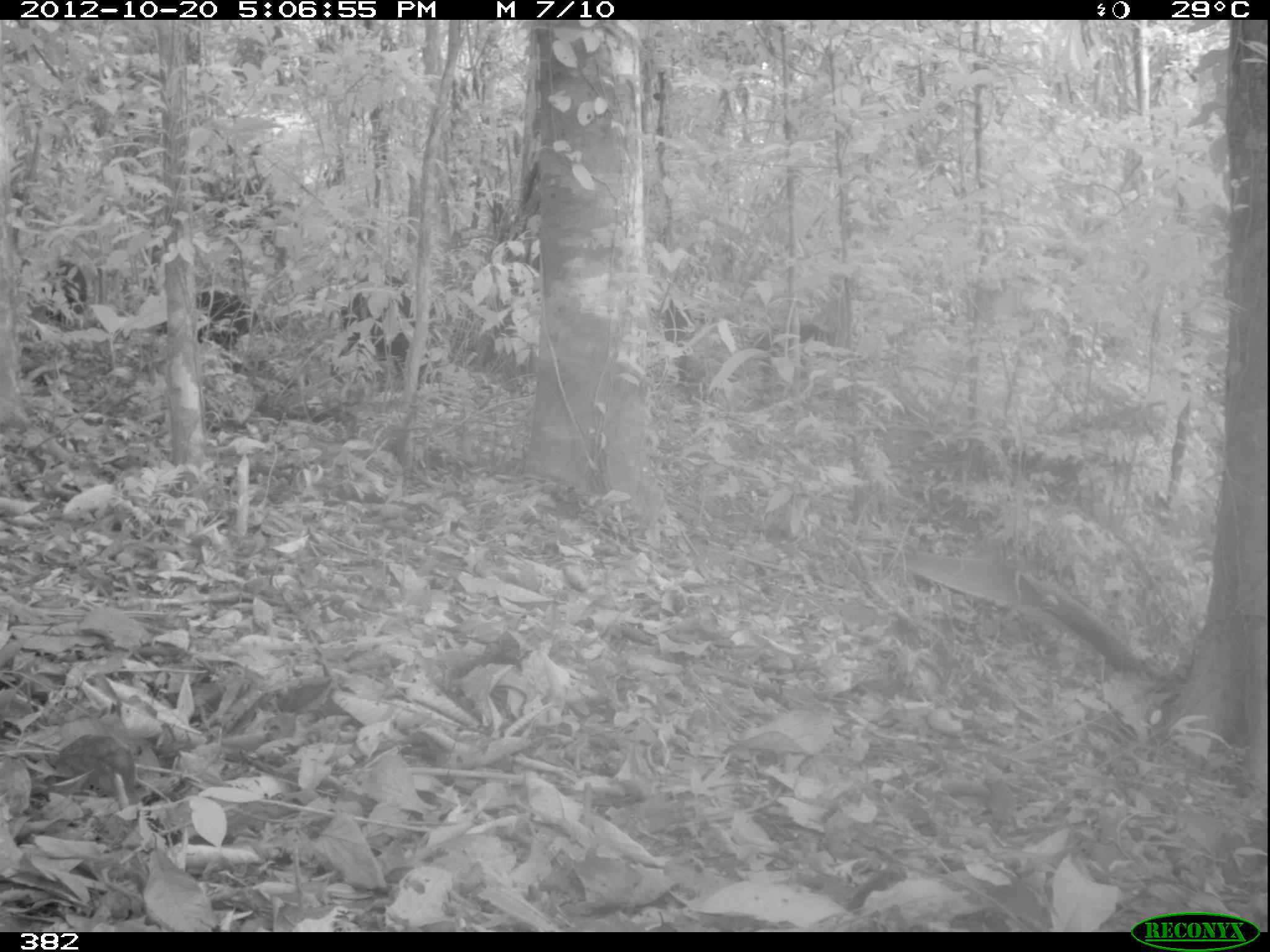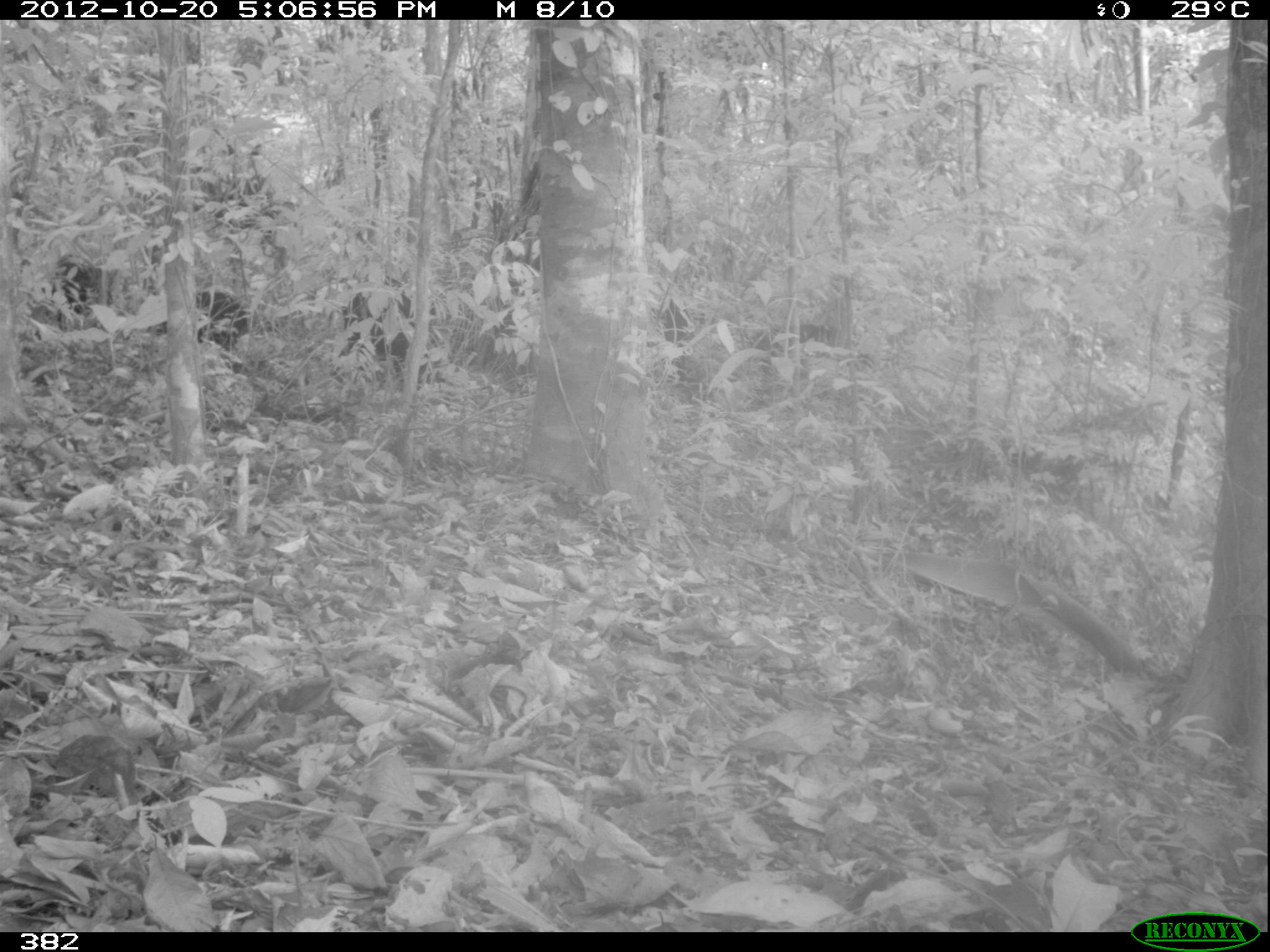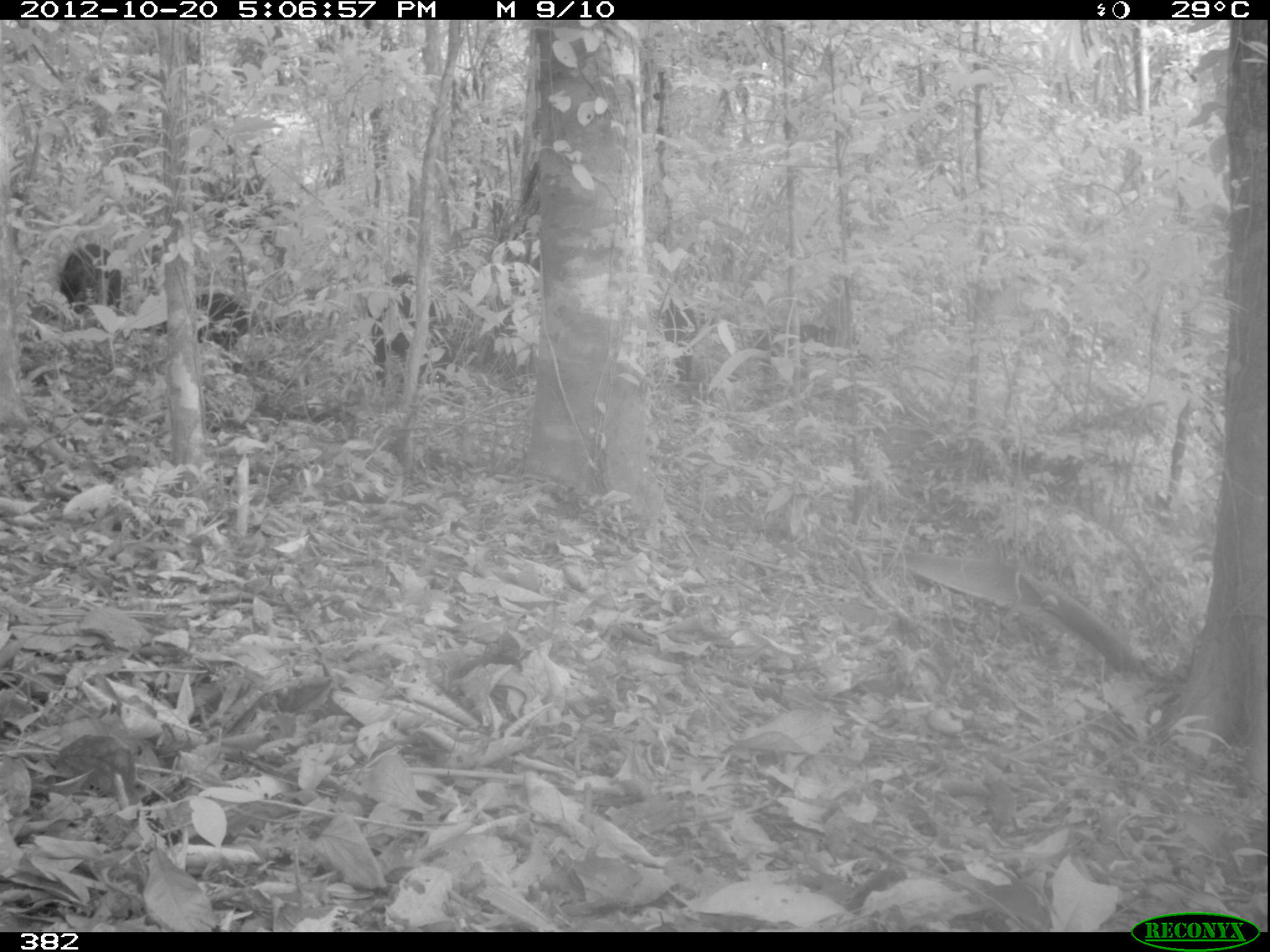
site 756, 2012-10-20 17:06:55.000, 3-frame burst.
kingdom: Animalia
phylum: Chordata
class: Mammalia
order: Artiodactyla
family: Tayassuidae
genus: Tayassu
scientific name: Tayassu pecari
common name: white-lipped peccary